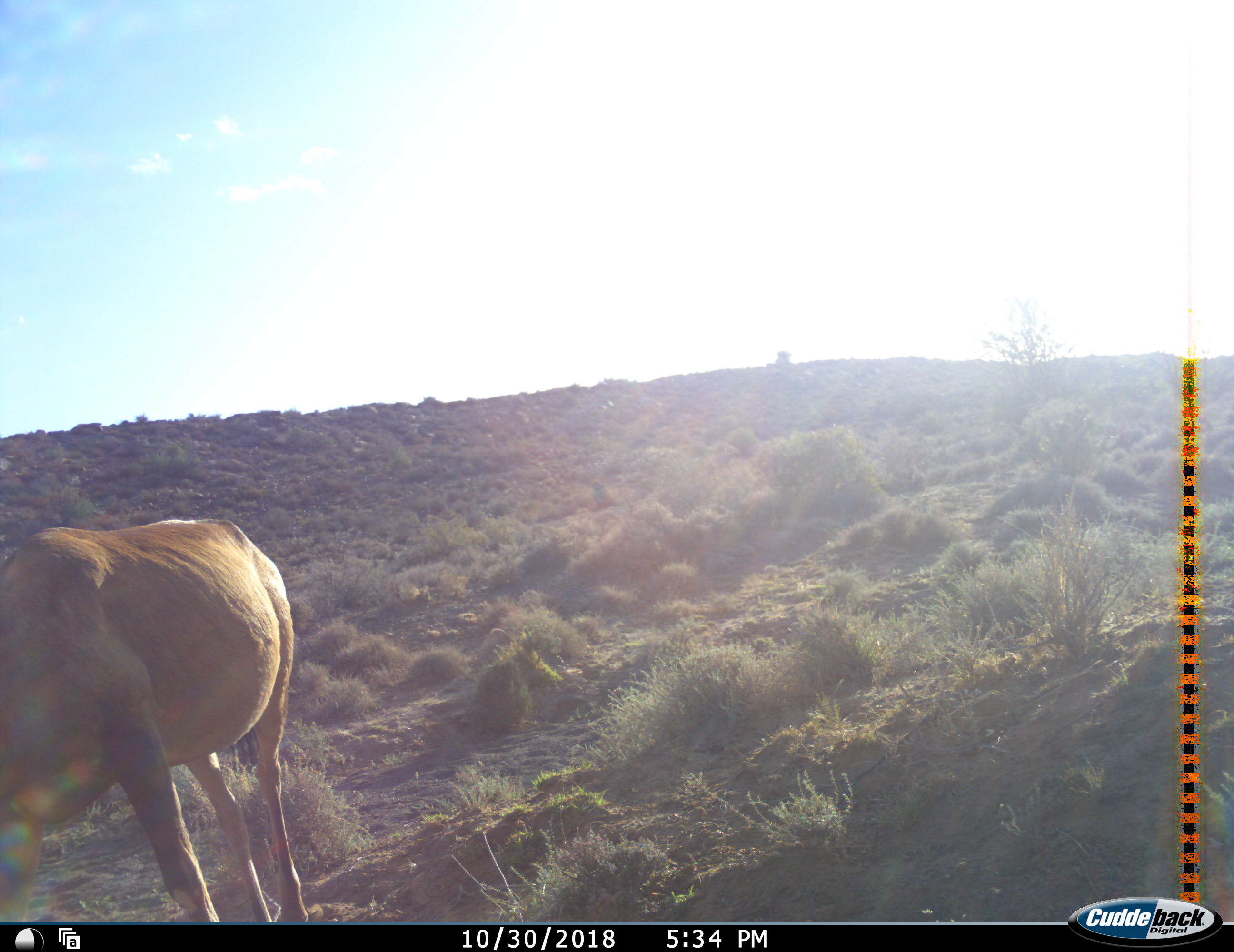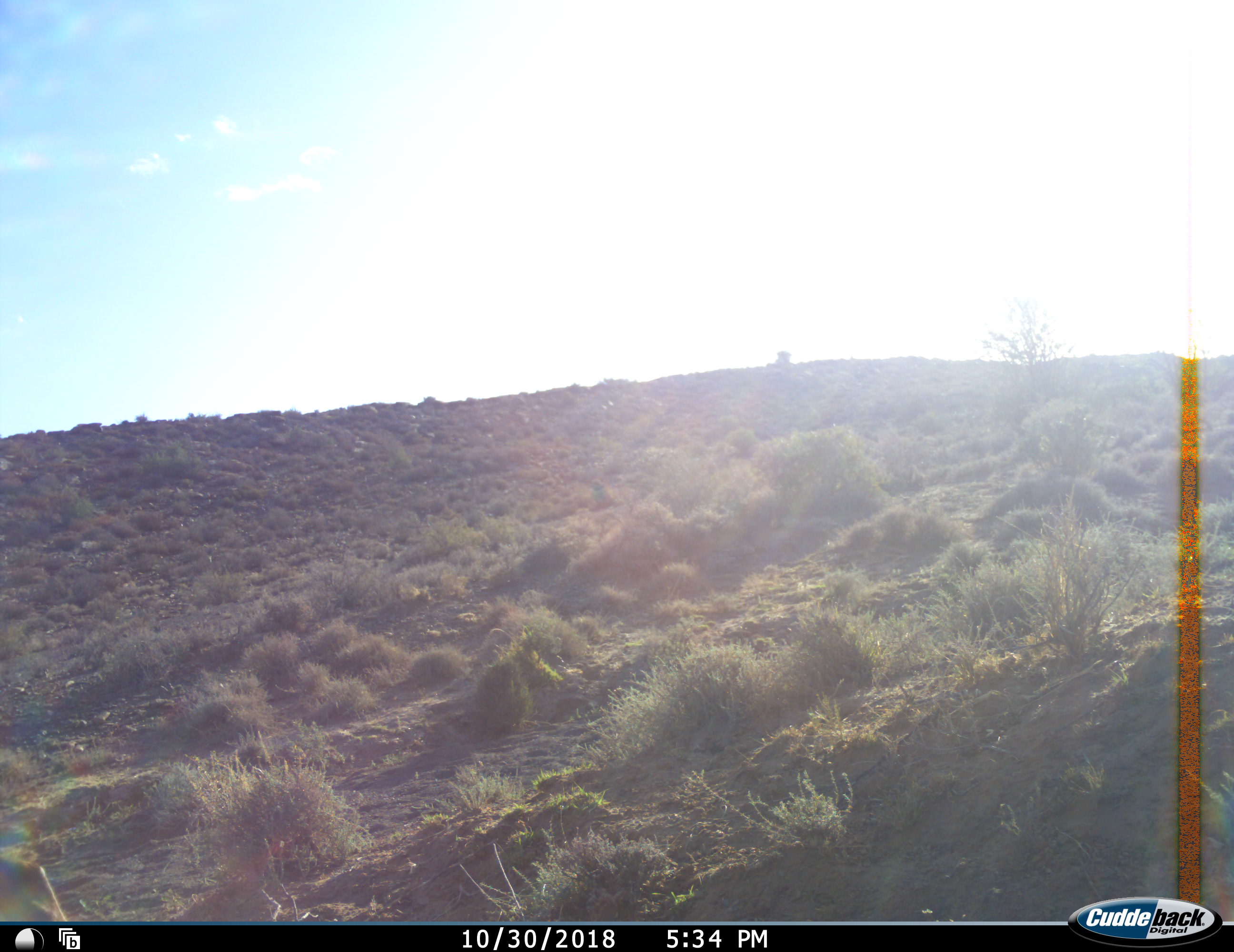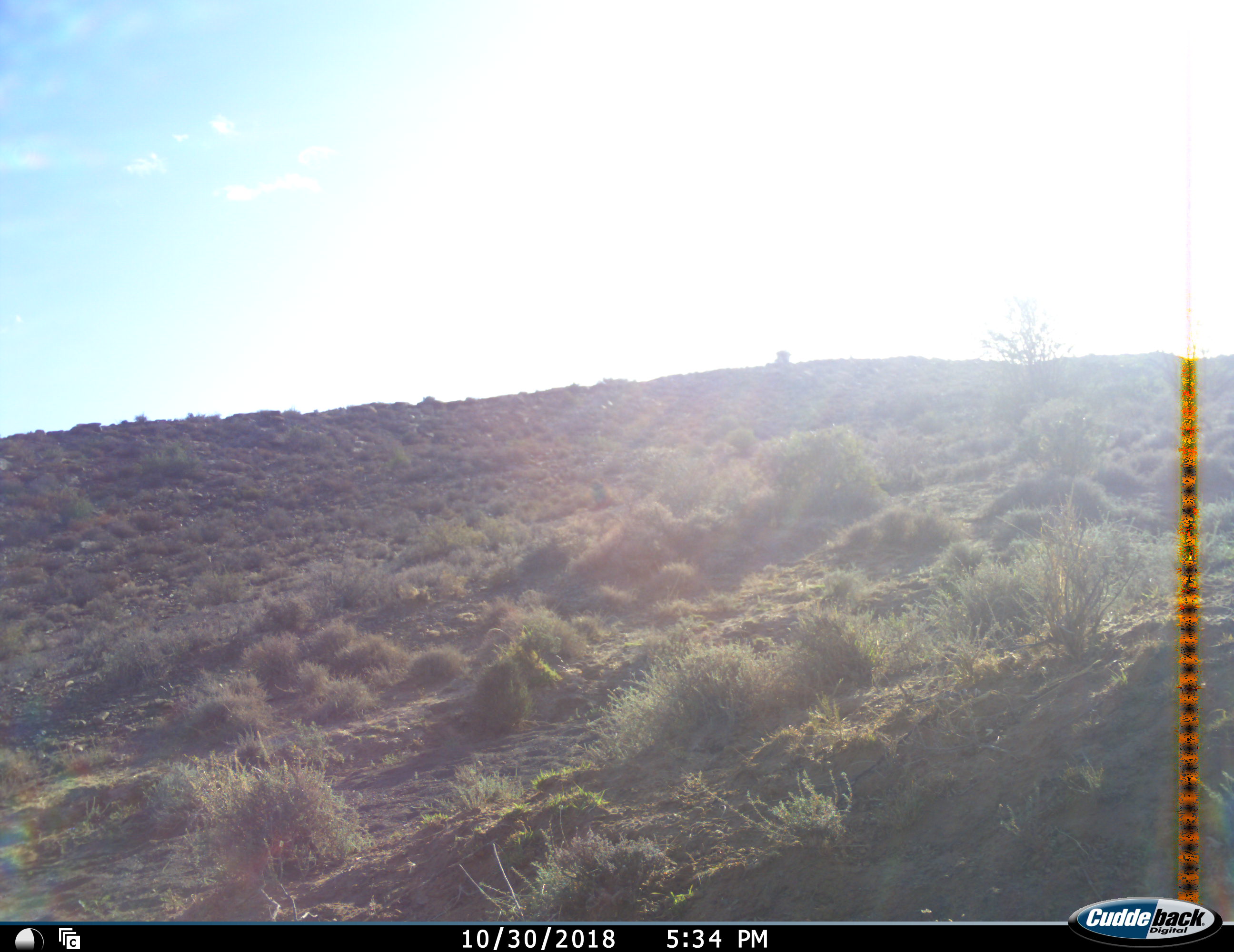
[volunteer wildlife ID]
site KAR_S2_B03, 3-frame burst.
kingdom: Animalia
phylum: Chordata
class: Mammalia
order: Artiodactyla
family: Bovidae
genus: Alcelaphus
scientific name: Alcelaphus buselaphus caama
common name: red hartebeest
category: hartebeestred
Hartebeestred (red hartebeest) (Alcelaphus buselaphus caama), count 1. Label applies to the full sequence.